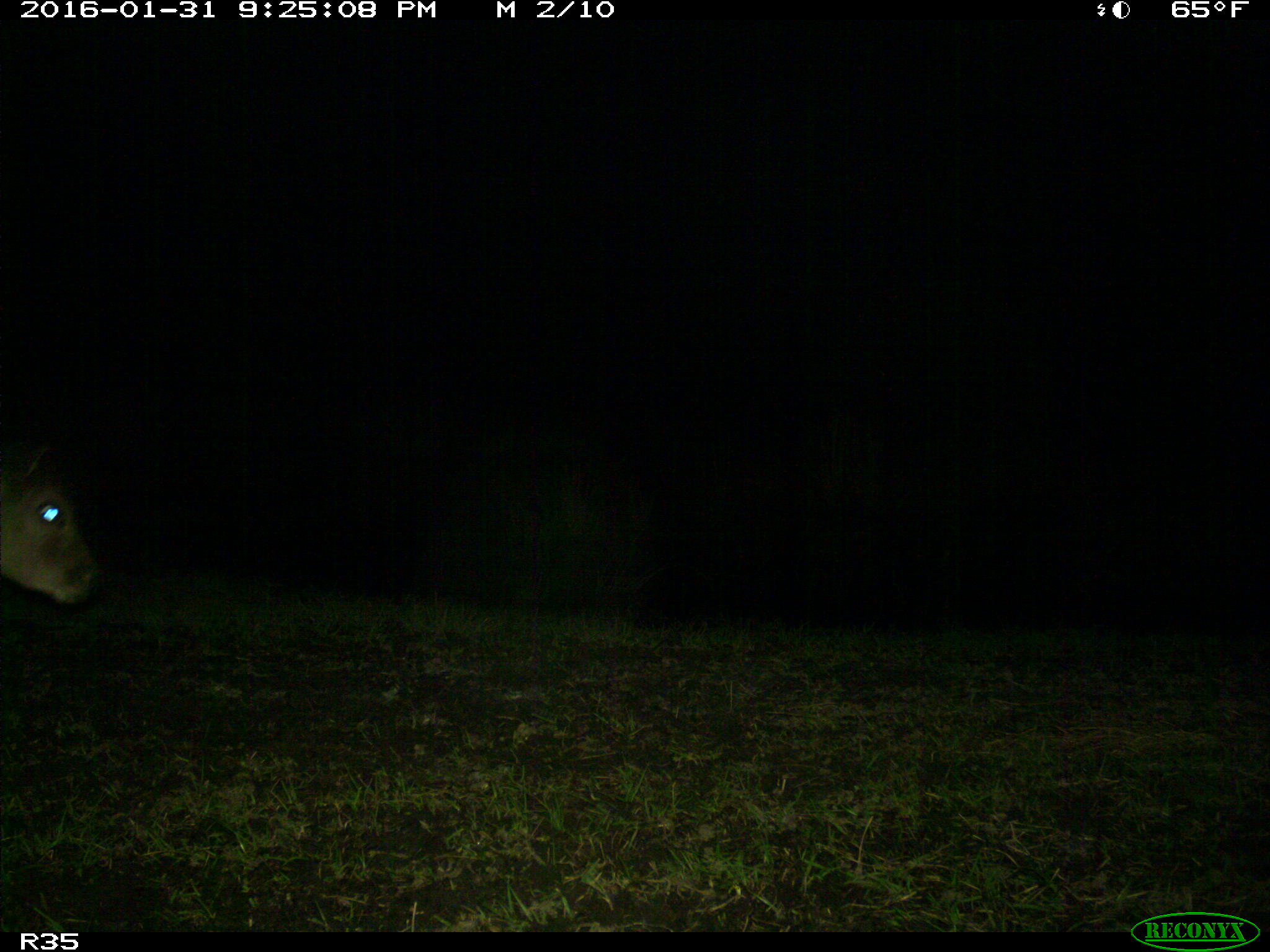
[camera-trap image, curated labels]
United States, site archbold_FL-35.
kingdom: Animalia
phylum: Chordata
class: Mammalia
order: Artiodactyla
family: Bovidae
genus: Bos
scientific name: Bos taurus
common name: domestic cow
Bos taurus (domestic cow).